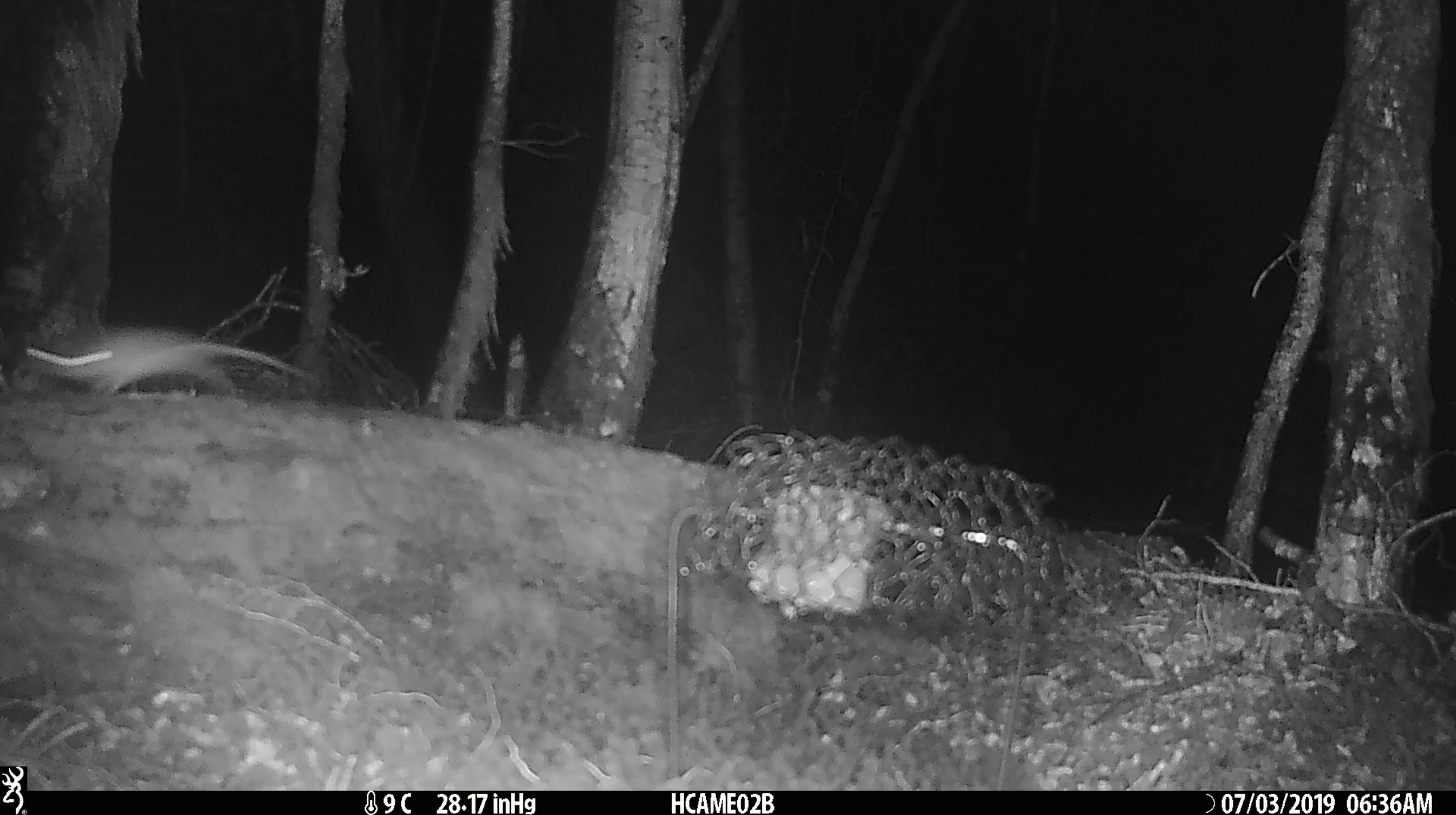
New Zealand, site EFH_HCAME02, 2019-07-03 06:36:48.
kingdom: Animalia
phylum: Chordata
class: Mammalia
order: Rodentia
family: Muridae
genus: Mus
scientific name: Mus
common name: mouse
Mouse (Mus).